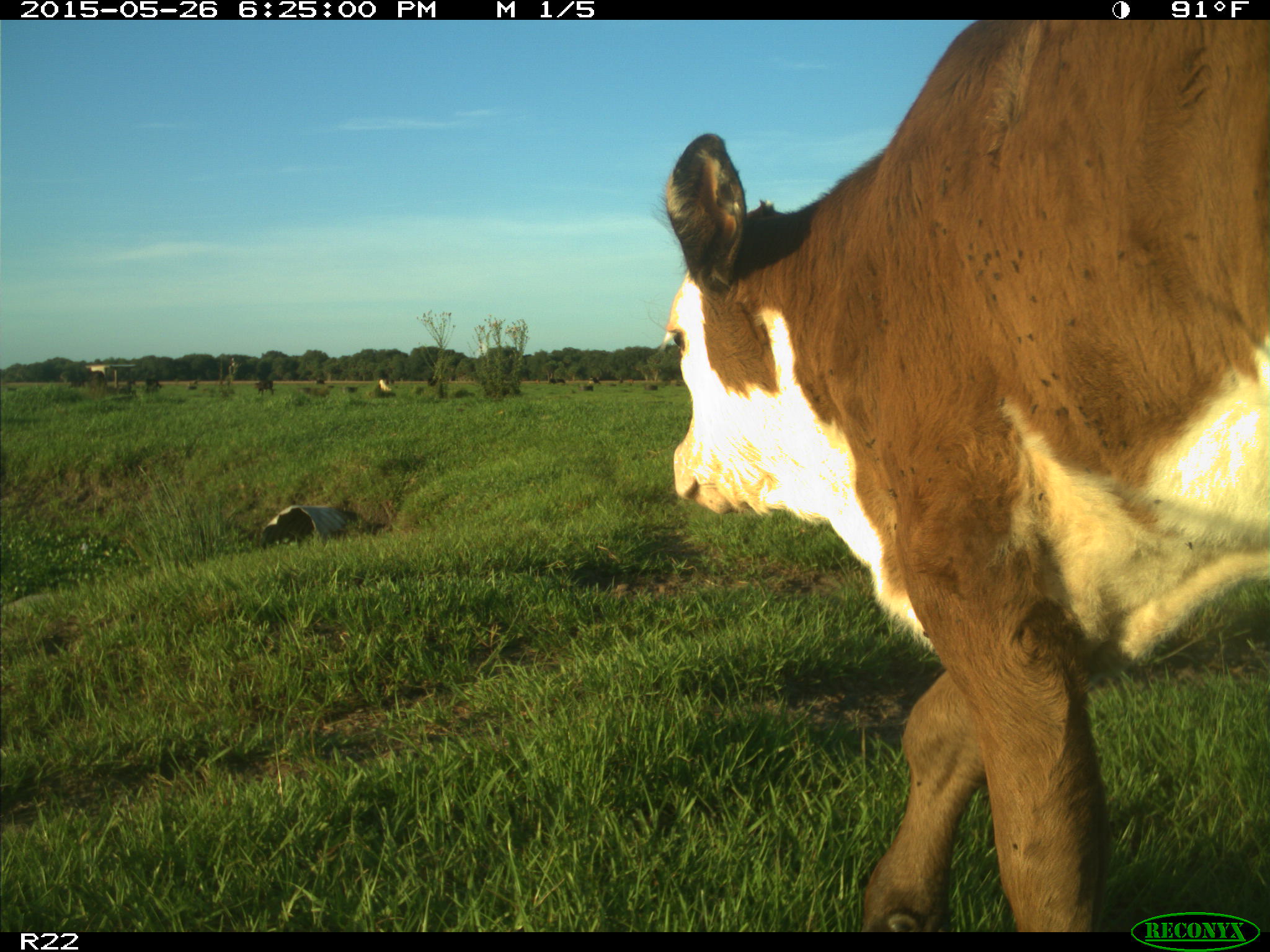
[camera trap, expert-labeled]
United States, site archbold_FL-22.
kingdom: Animalia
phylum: Chordata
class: Mammalia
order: Artiodactyla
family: Bovidae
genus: Bos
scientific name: Bos taurus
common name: domestic cow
Bos taurus (domestic cow).